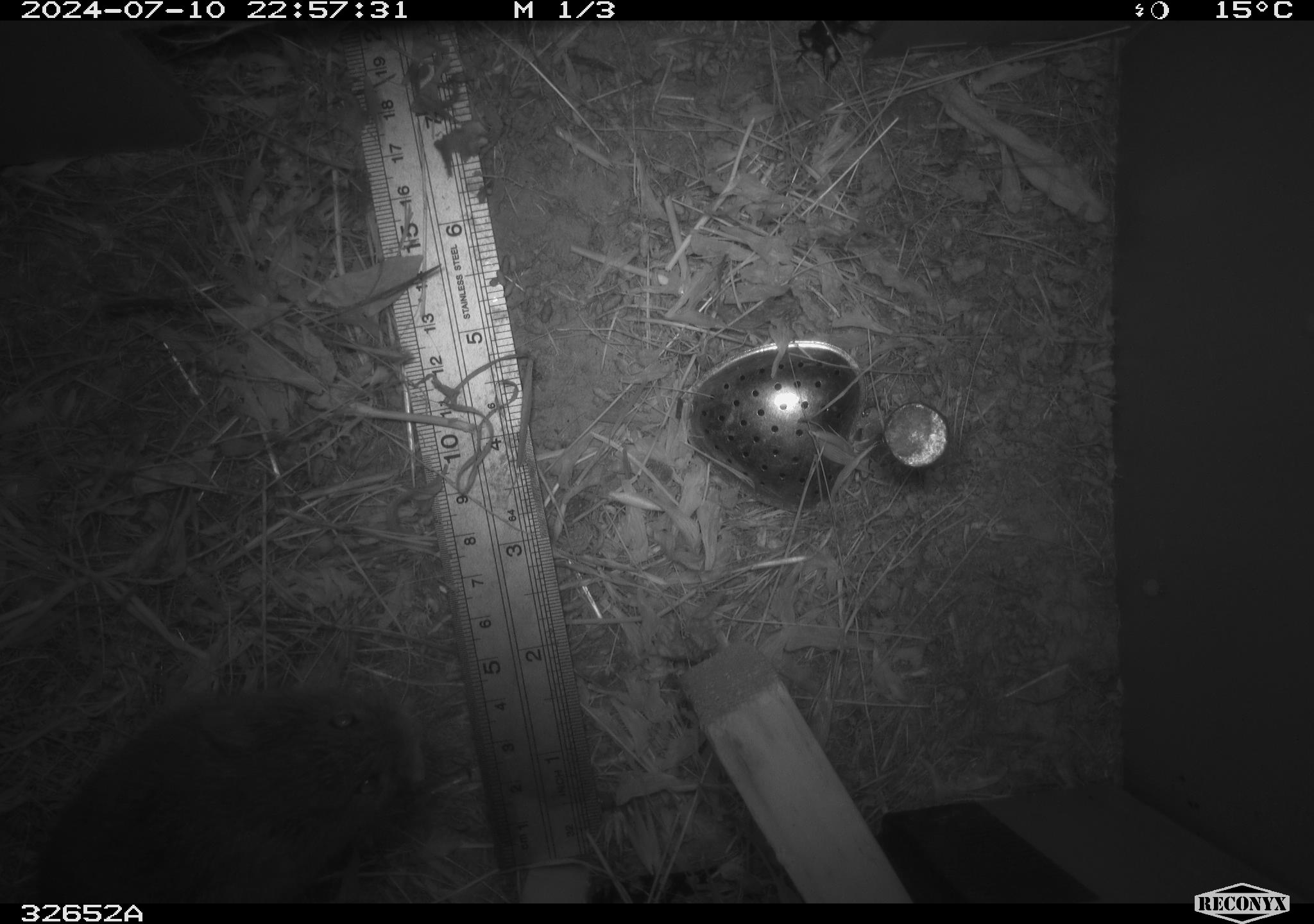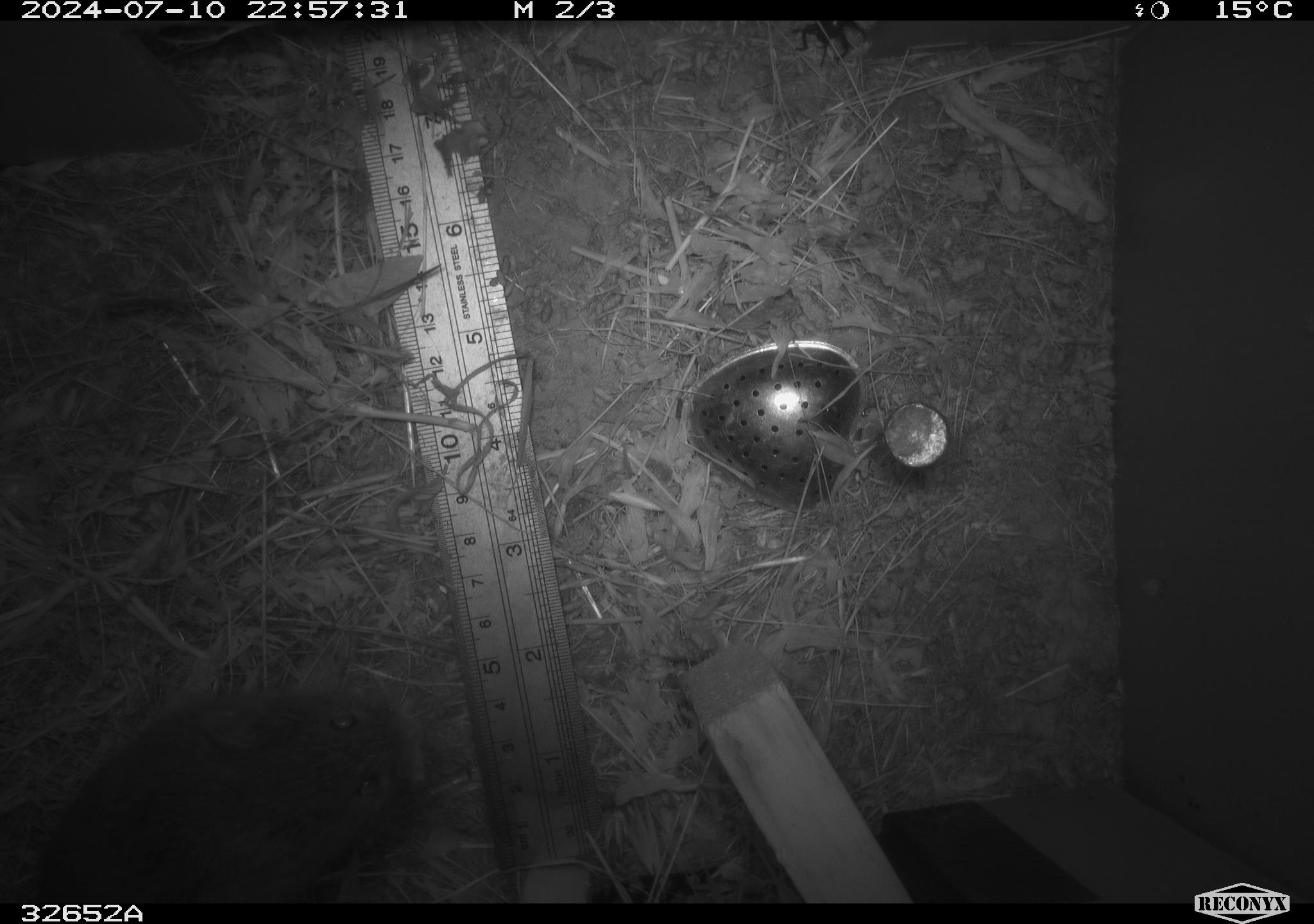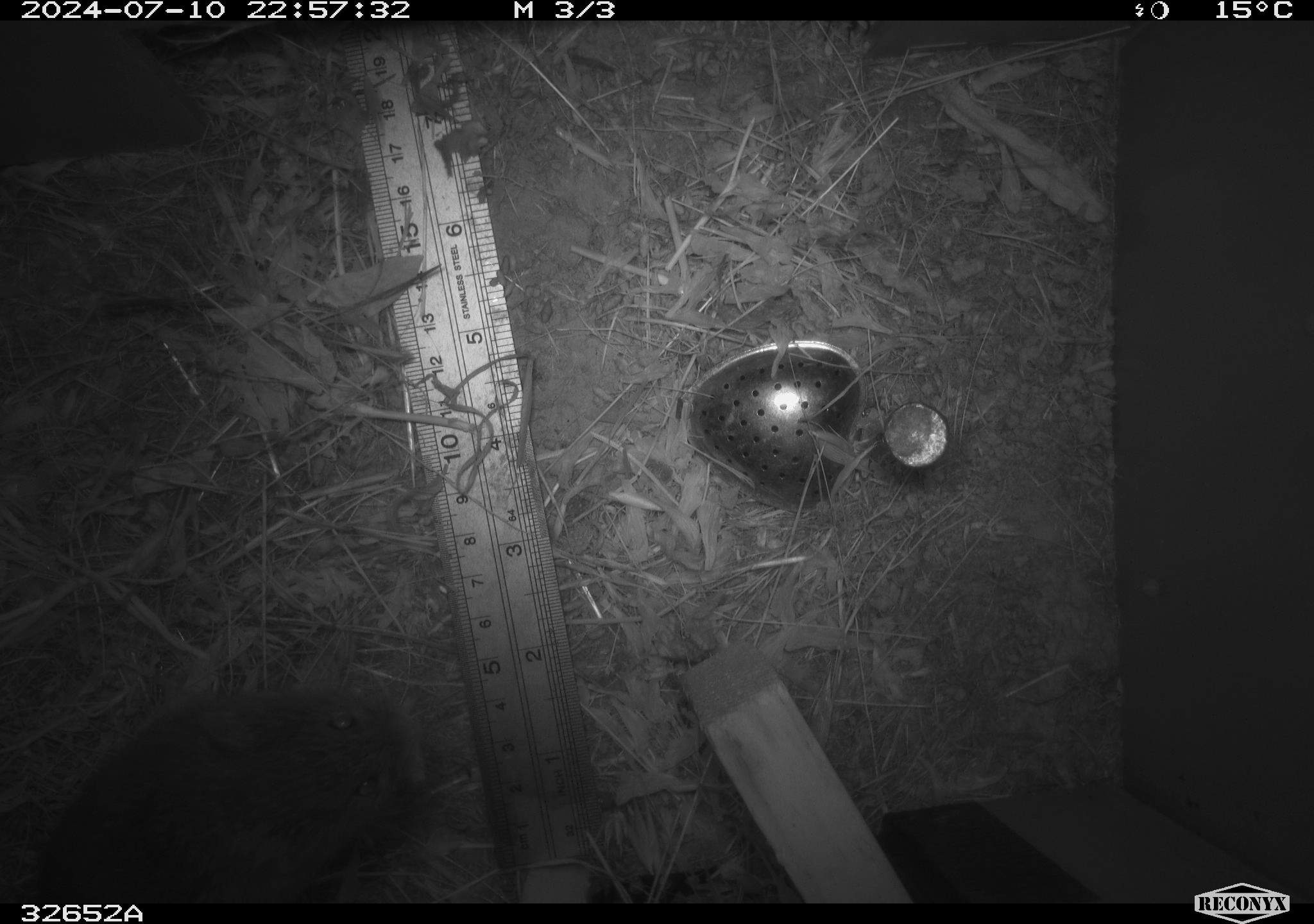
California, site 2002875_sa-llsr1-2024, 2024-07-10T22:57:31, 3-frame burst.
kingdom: Animalia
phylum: Chordata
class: Mammalia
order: Rodentia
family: Cricetidae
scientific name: Arvicolinae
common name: voles, lemmings, and muskrats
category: arvicolinae subfamily